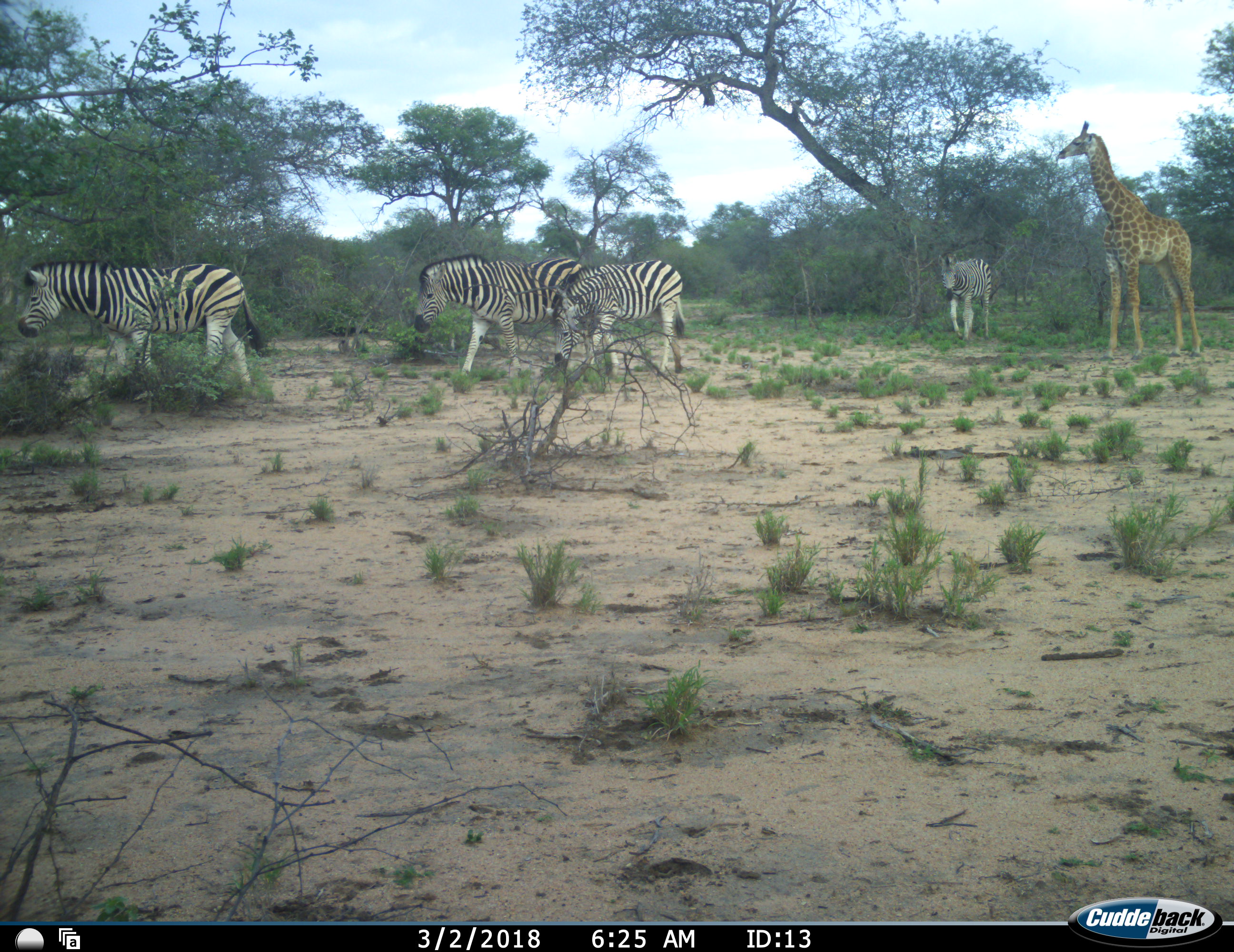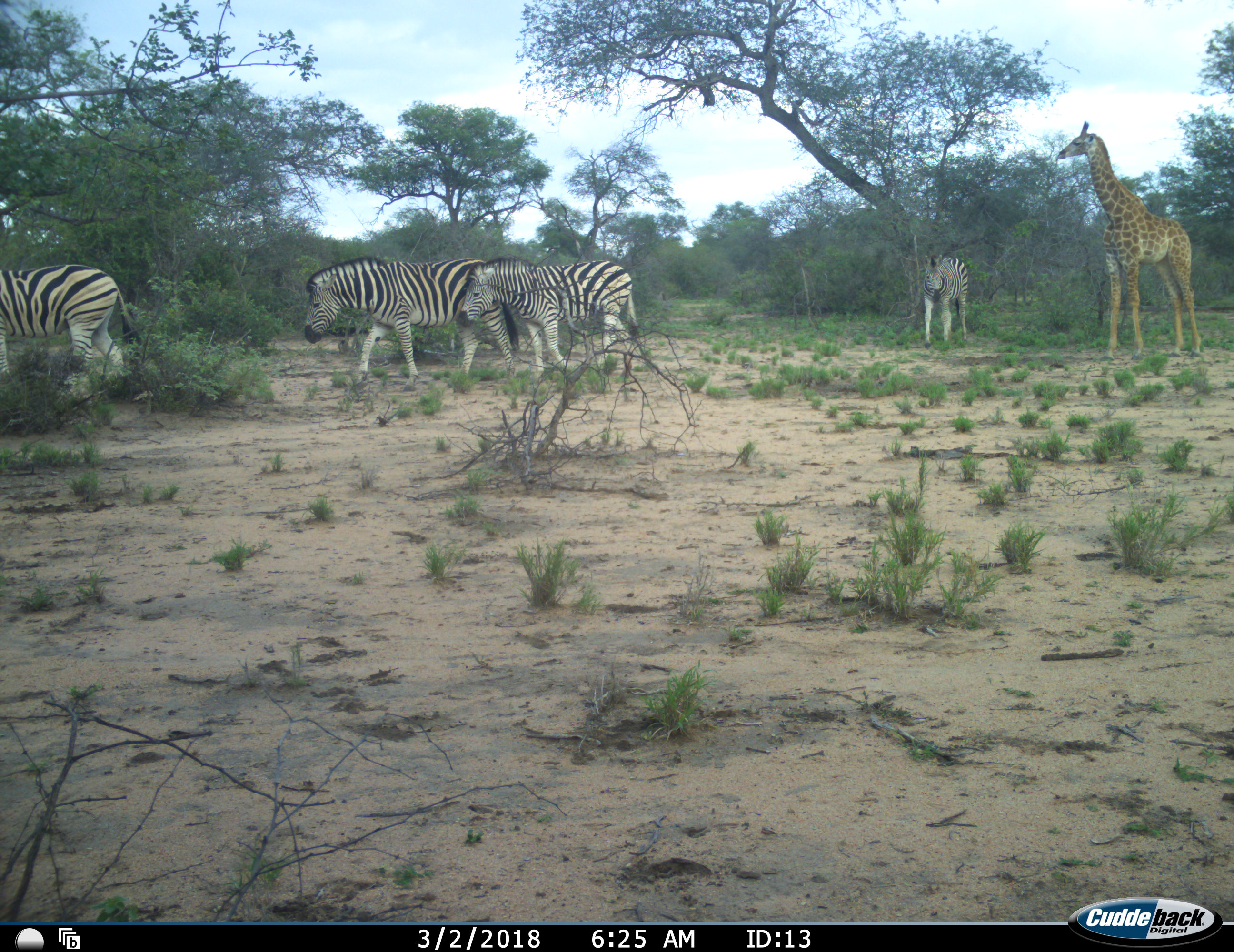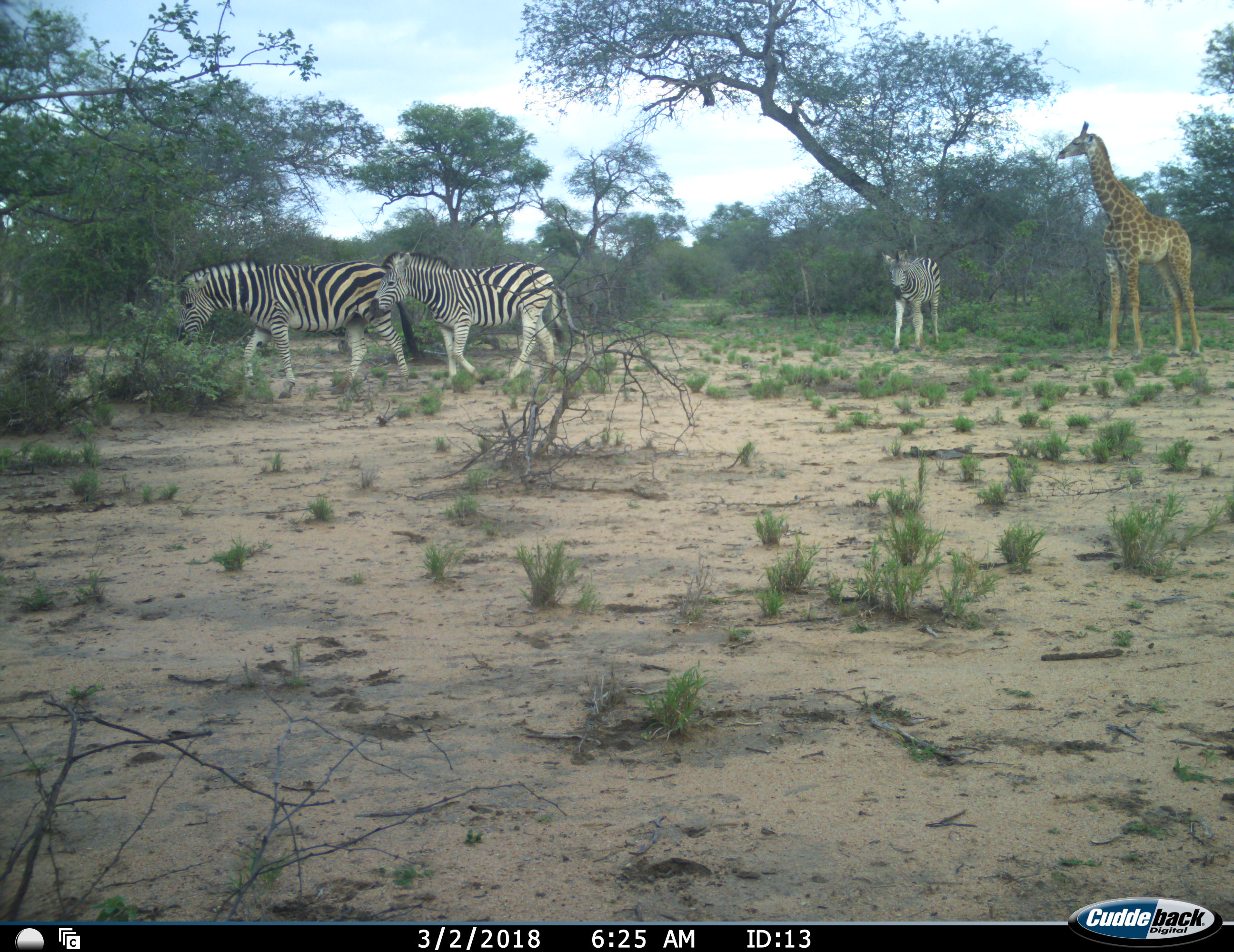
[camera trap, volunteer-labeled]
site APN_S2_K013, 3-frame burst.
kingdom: Animalia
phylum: Chordata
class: Mammalia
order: Artiodactyla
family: Giraffidae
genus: Giraffa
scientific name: Giraffa camelopardalis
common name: giraffe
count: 1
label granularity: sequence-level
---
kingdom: Animalia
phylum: Chordata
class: Mammalia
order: Perissodactyla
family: Equidae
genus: Equus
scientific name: Equus quagga burchellii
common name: burchell's zebra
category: zebraburchells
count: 4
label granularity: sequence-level